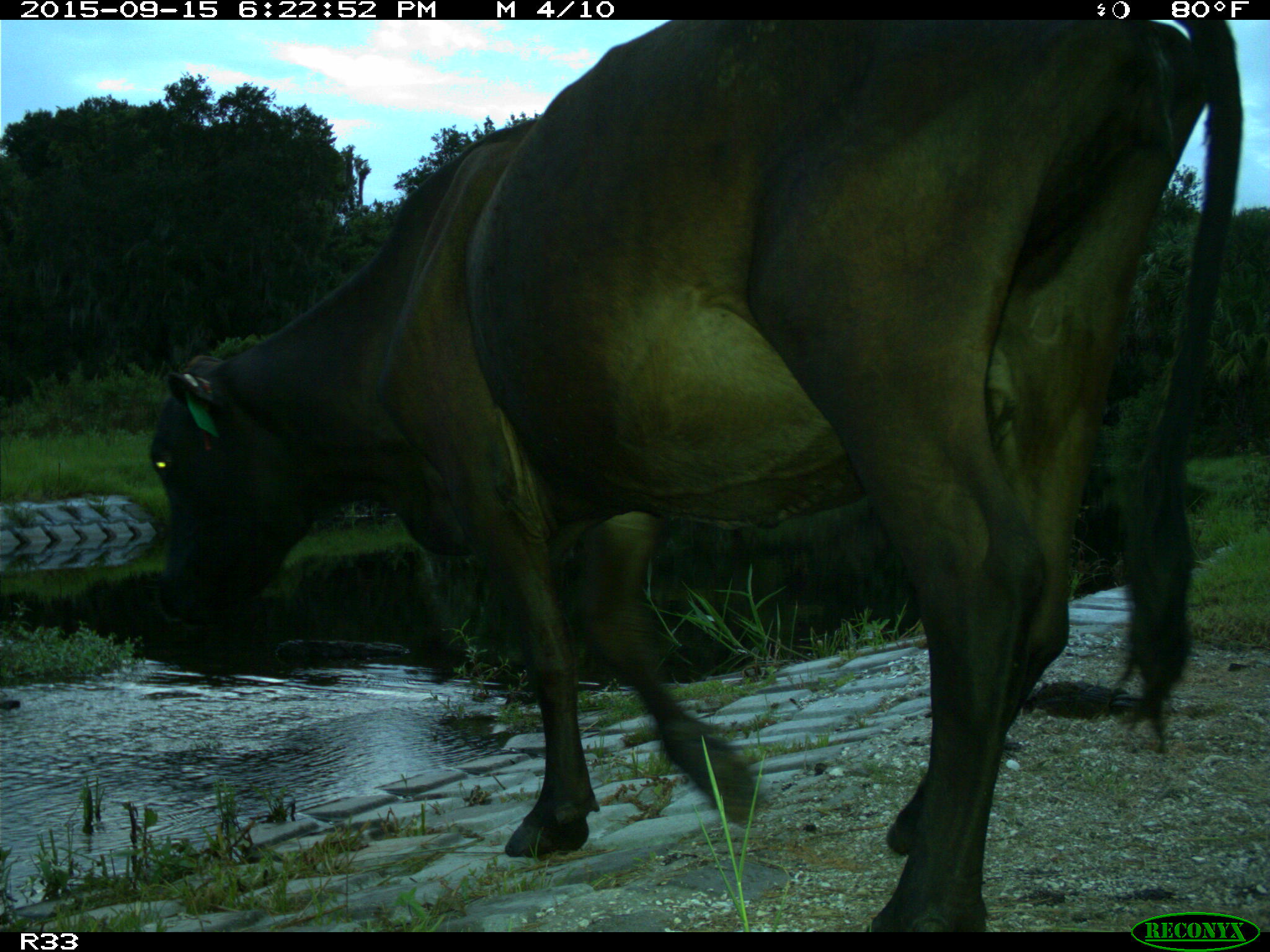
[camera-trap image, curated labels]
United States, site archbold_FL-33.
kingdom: Animalia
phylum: Chordata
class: Mammalia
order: Artiodactyla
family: Bovidae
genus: Bos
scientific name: Bos taurus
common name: domestic cow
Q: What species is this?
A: Bos taurus (domestic cow).